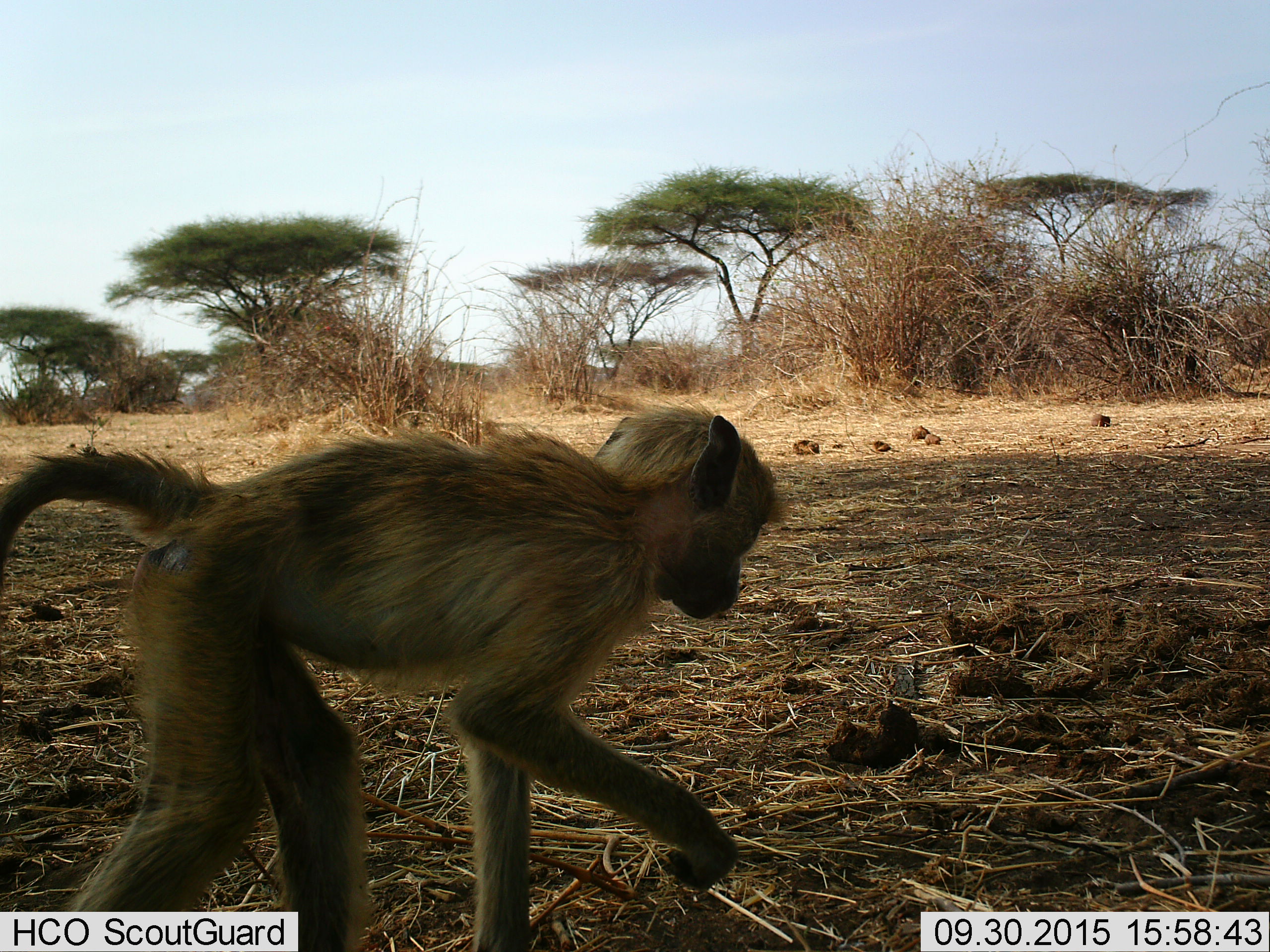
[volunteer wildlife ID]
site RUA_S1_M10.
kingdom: Animalia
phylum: Chordata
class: Mammalia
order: Primates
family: Cercopithecidae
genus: Papio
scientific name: Papio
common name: baboon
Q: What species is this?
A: Baboon (Papio).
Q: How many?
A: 1.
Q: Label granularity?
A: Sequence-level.